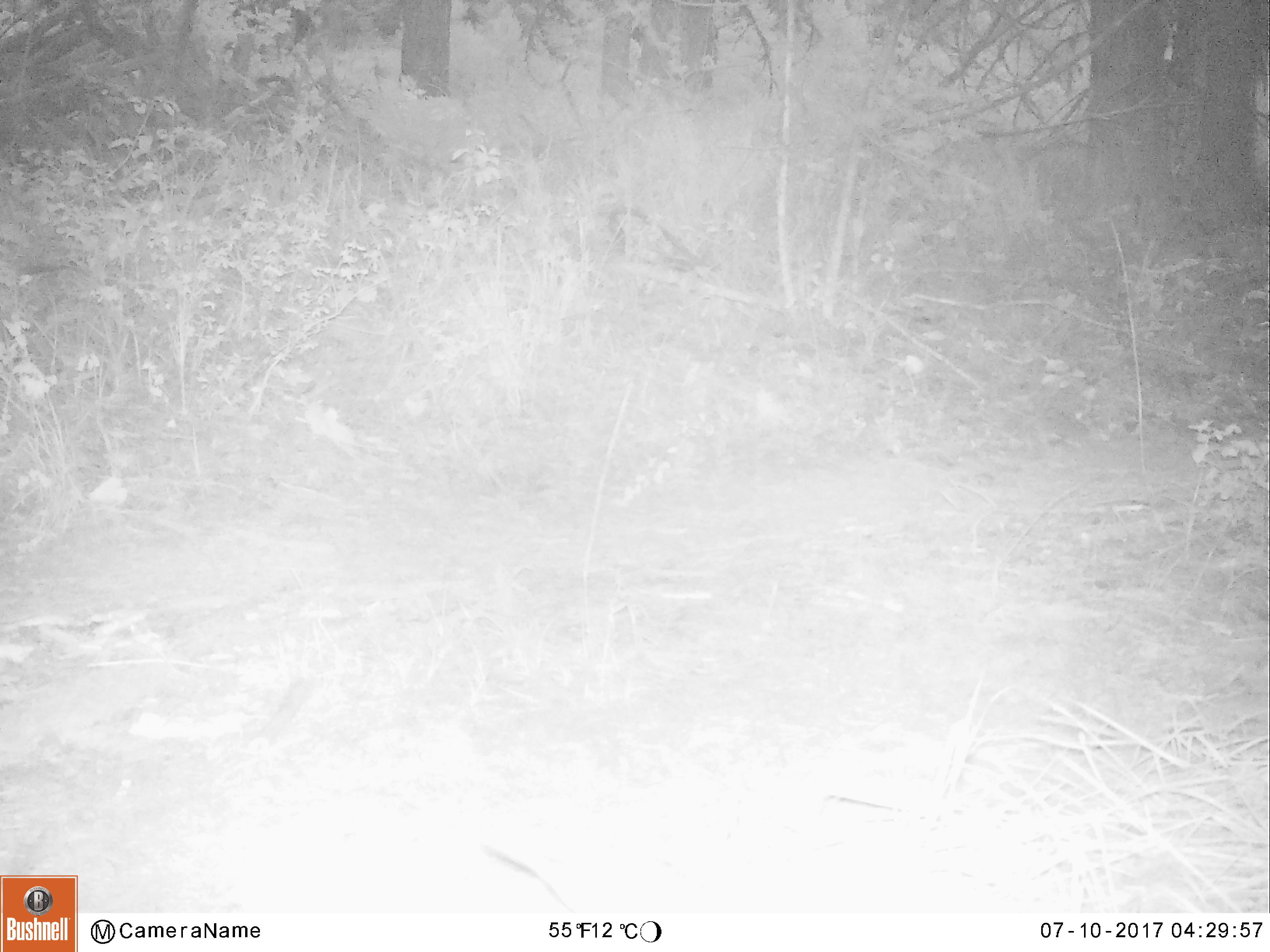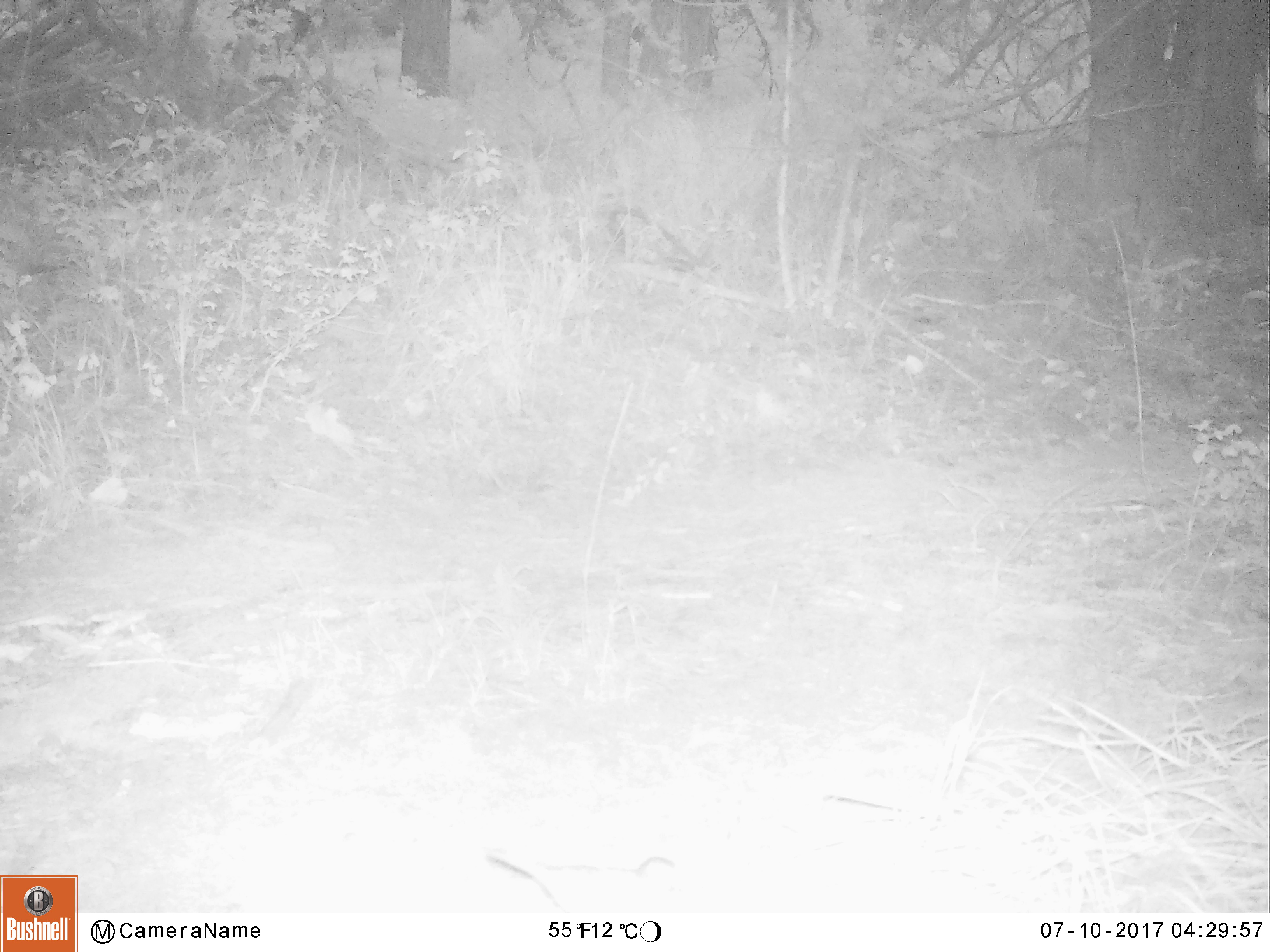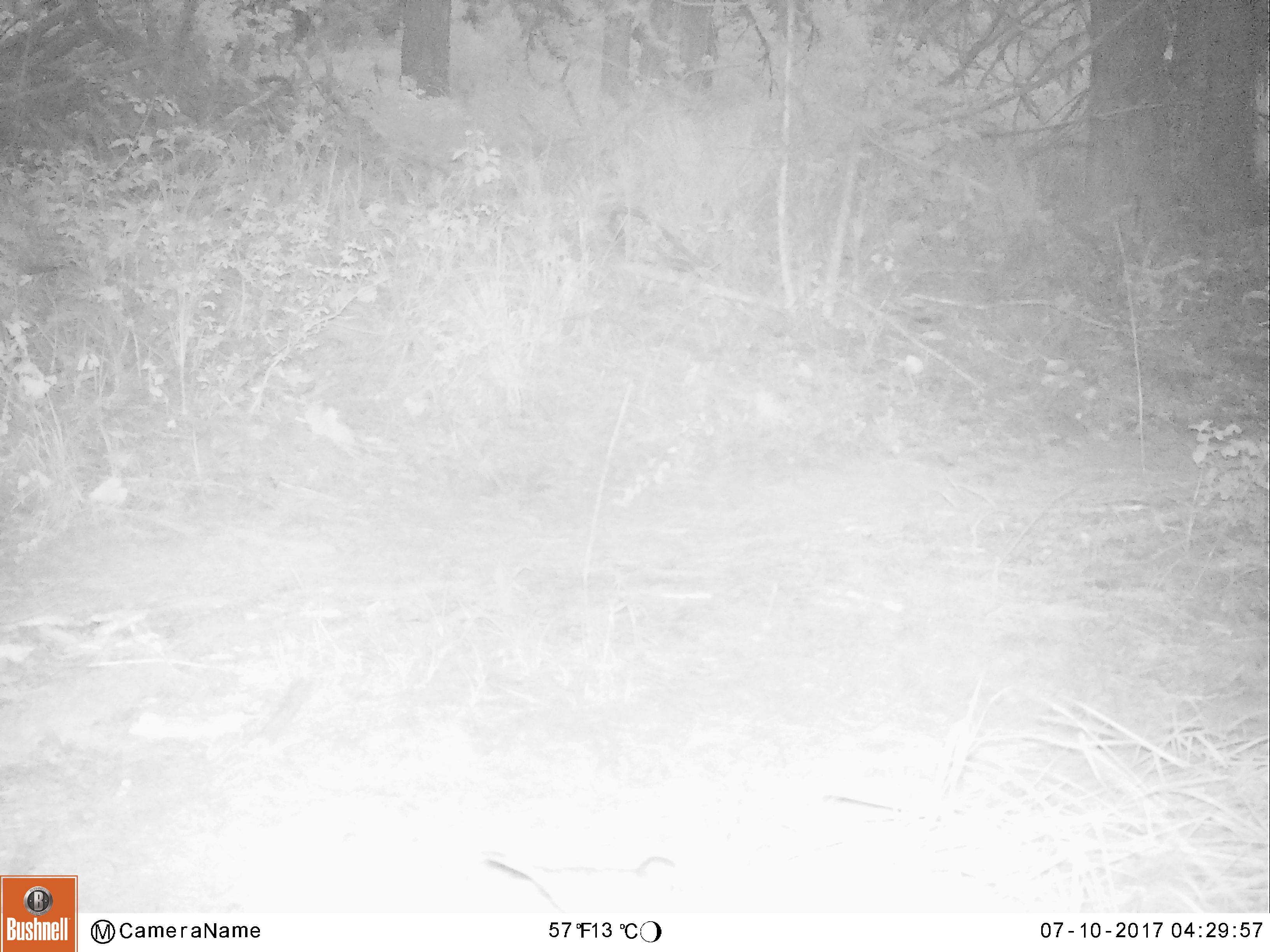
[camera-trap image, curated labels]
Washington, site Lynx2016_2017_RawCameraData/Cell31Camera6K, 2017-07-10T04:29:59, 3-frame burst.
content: unidentified animal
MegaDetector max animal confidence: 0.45